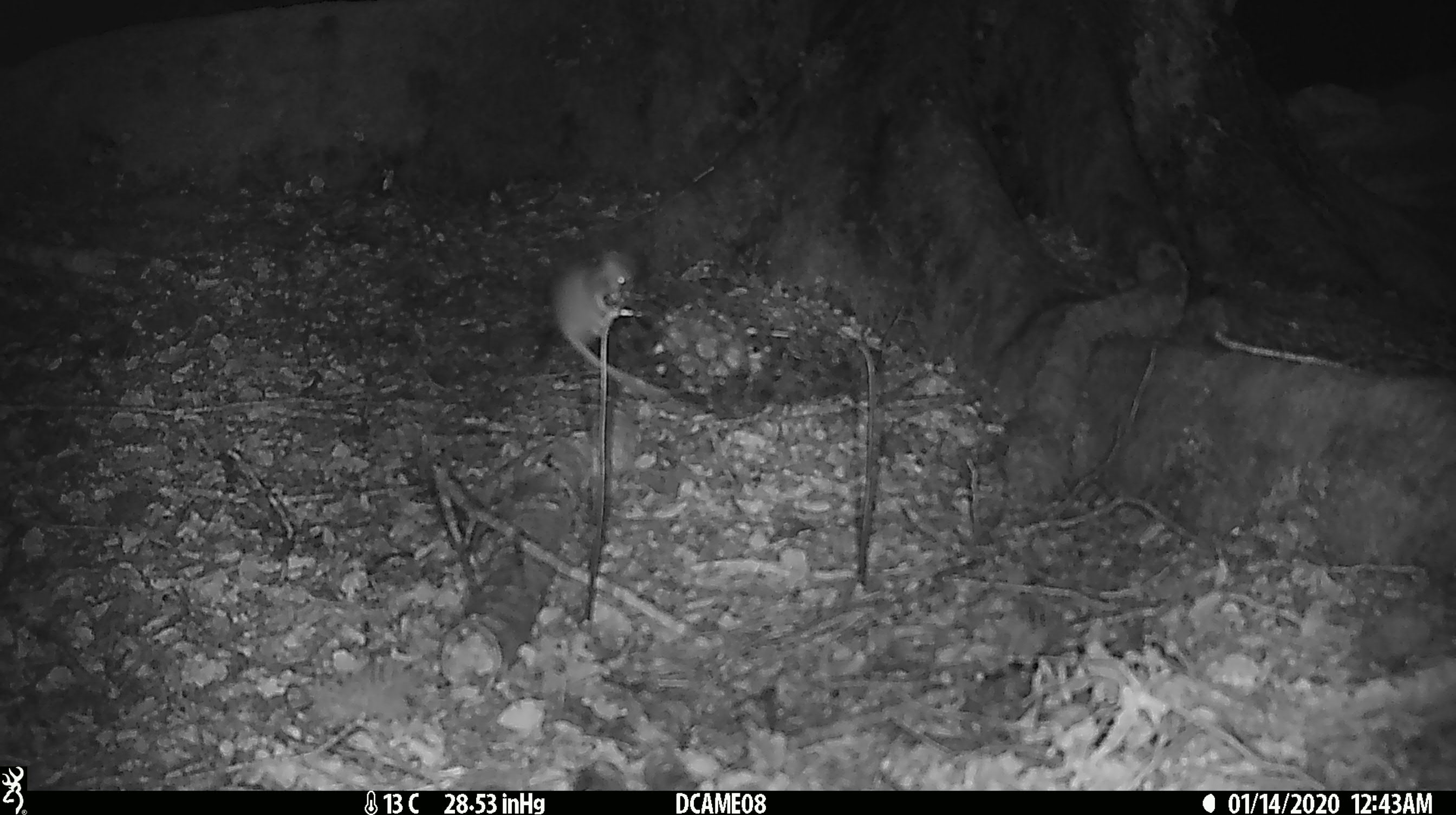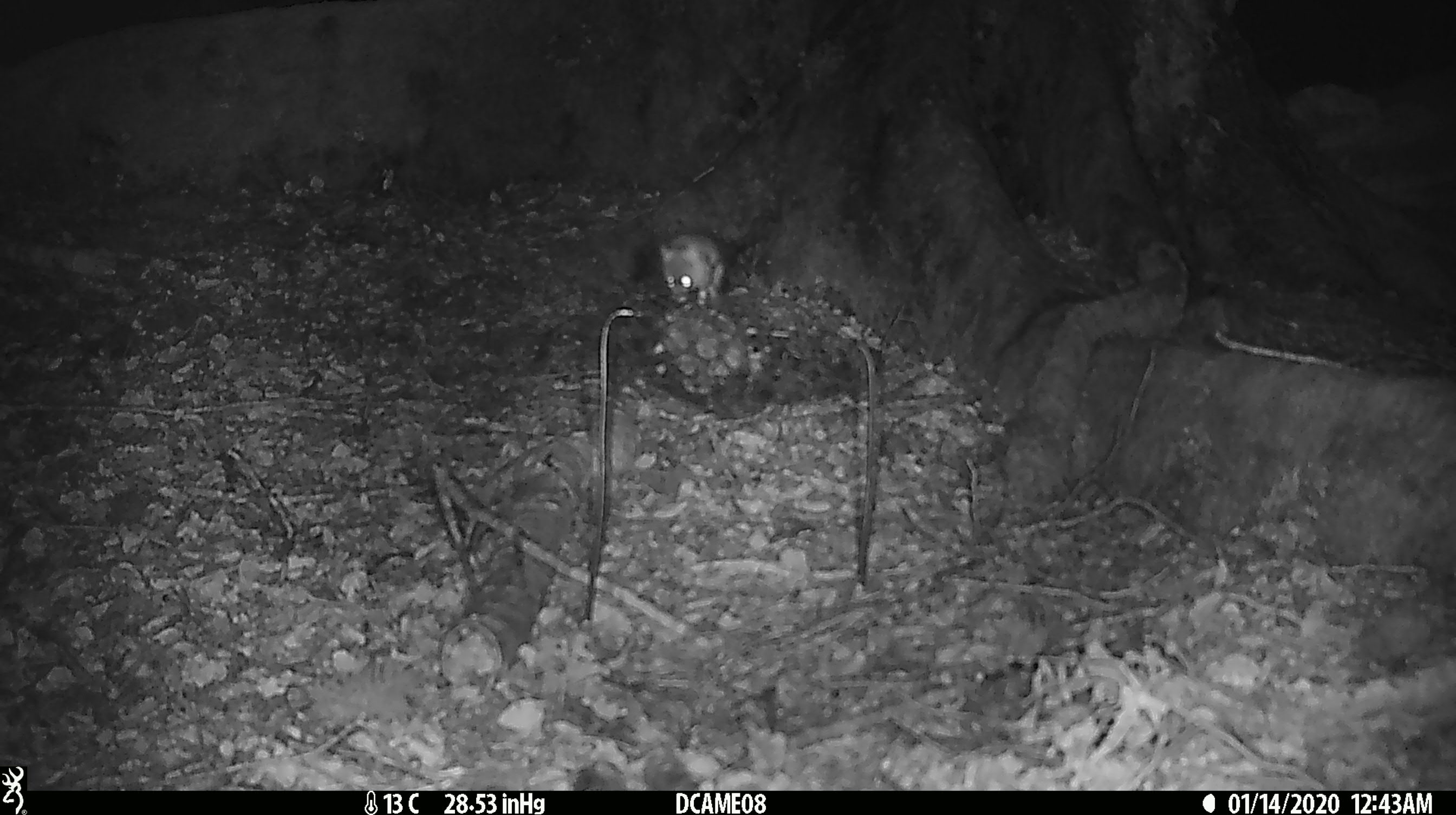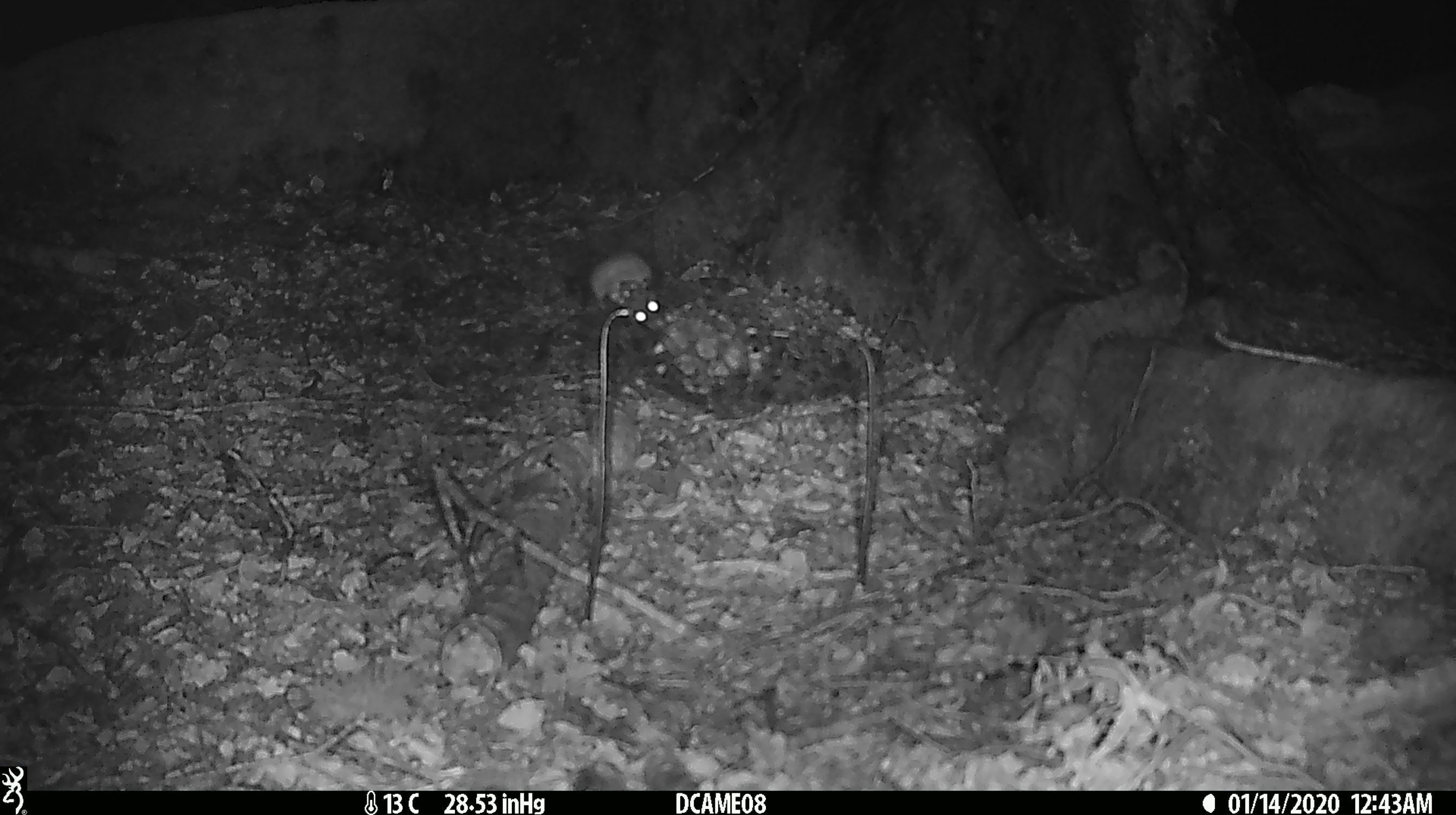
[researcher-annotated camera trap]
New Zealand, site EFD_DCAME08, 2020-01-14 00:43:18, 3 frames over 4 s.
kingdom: Animalia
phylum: Chordata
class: Mammalia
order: Rodentia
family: Muridae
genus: Mus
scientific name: Mus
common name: mouse